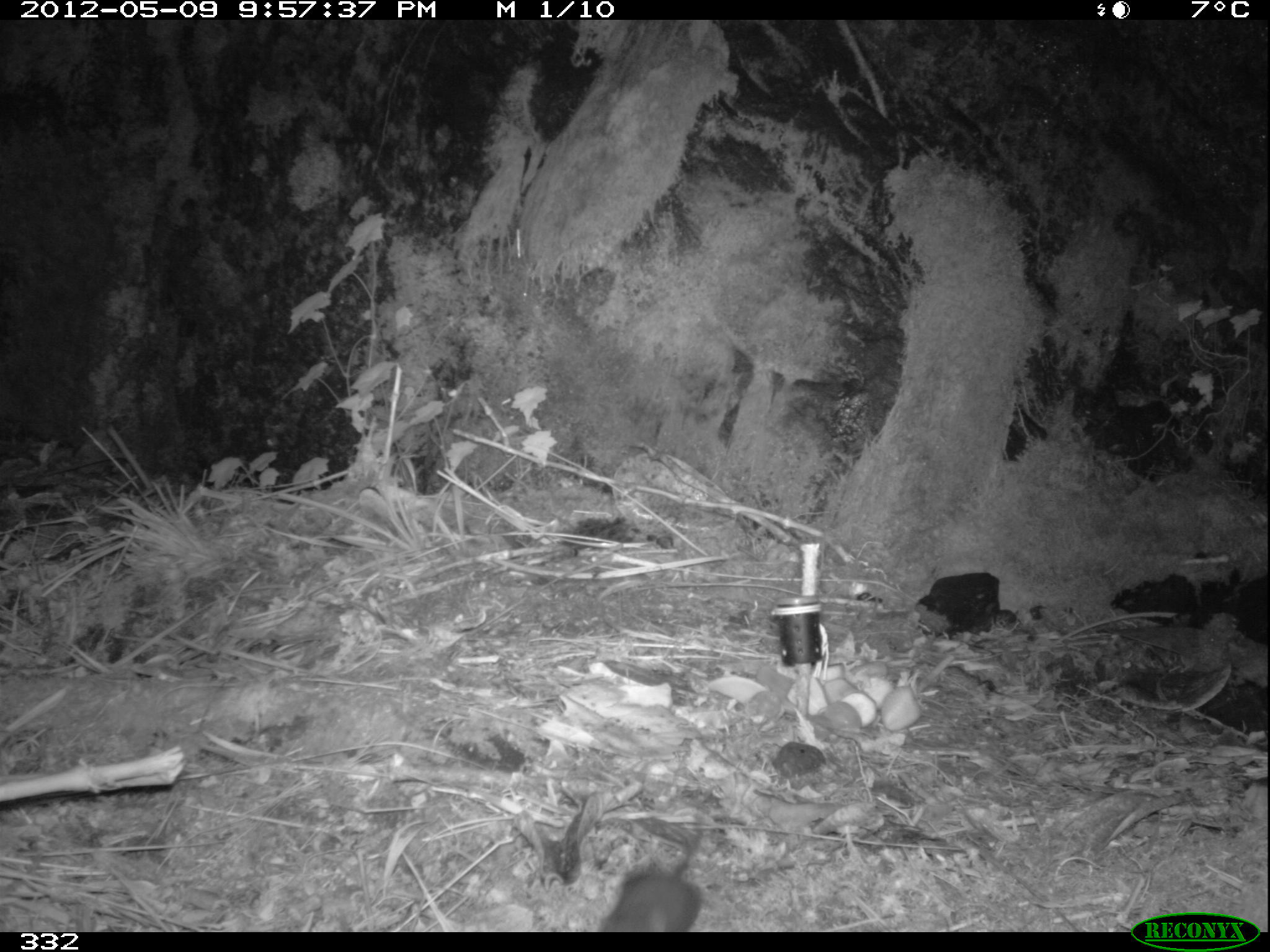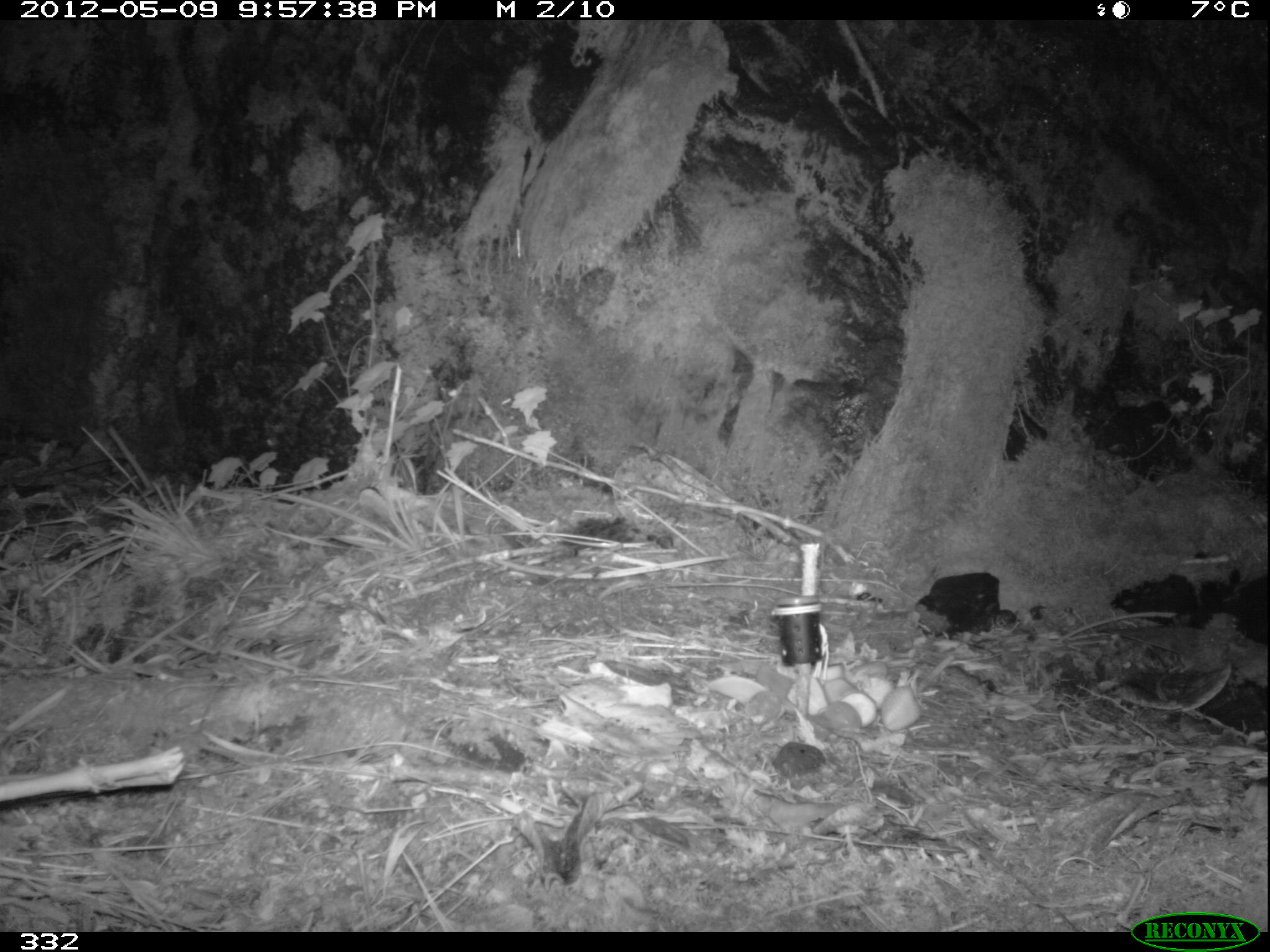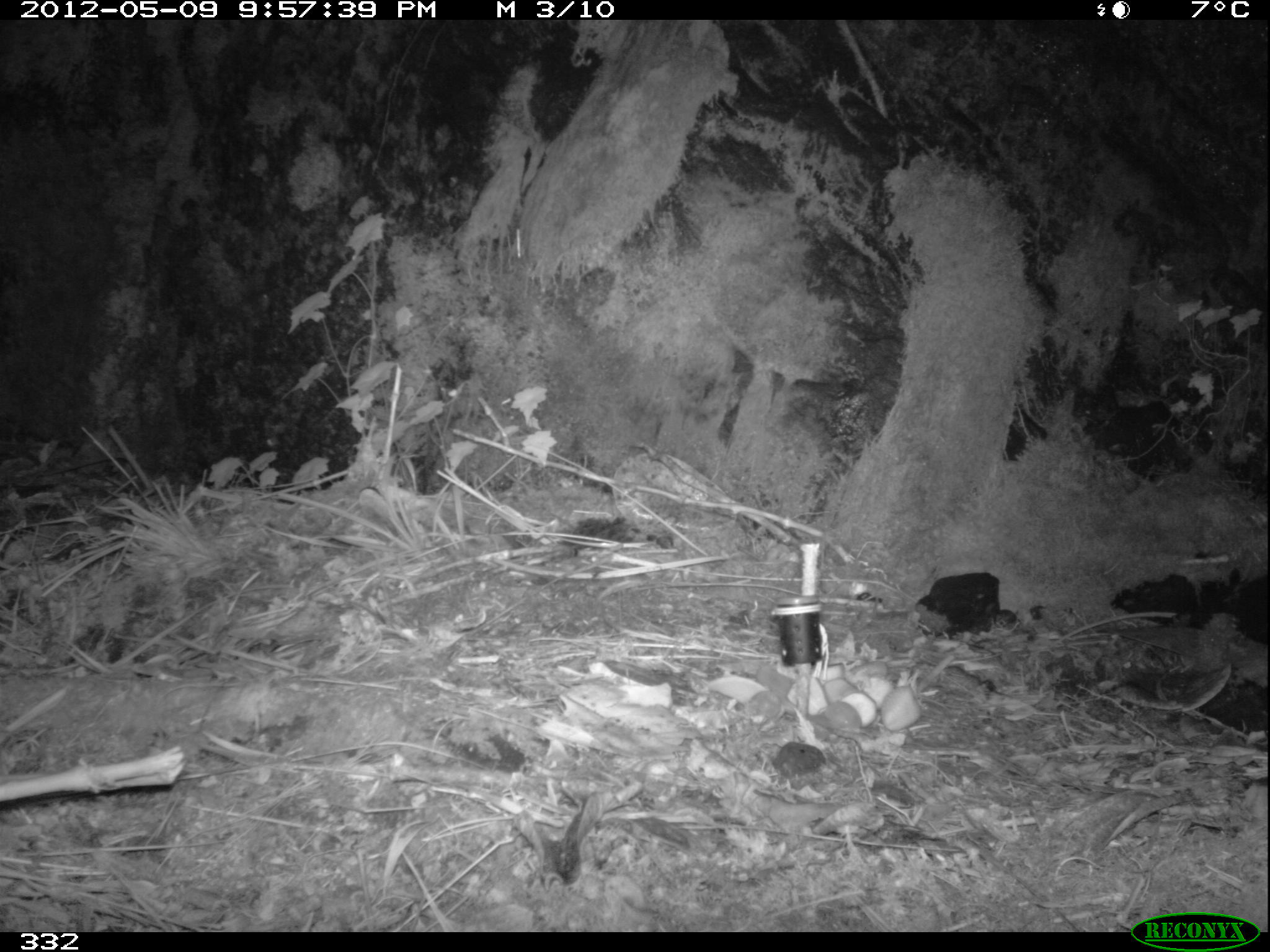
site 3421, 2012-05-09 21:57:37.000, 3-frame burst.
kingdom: Animalia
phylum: Chordata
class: Mammalia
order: Rodentia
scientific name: Rodentia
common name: rodents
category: unknown rodent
Unknown rodent (rodents) (Rodentia).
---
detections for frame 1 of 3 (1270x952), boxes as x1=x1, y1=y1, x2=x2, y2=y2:
unknown rodent: x1=596, y1=815, x2=706, y2=931